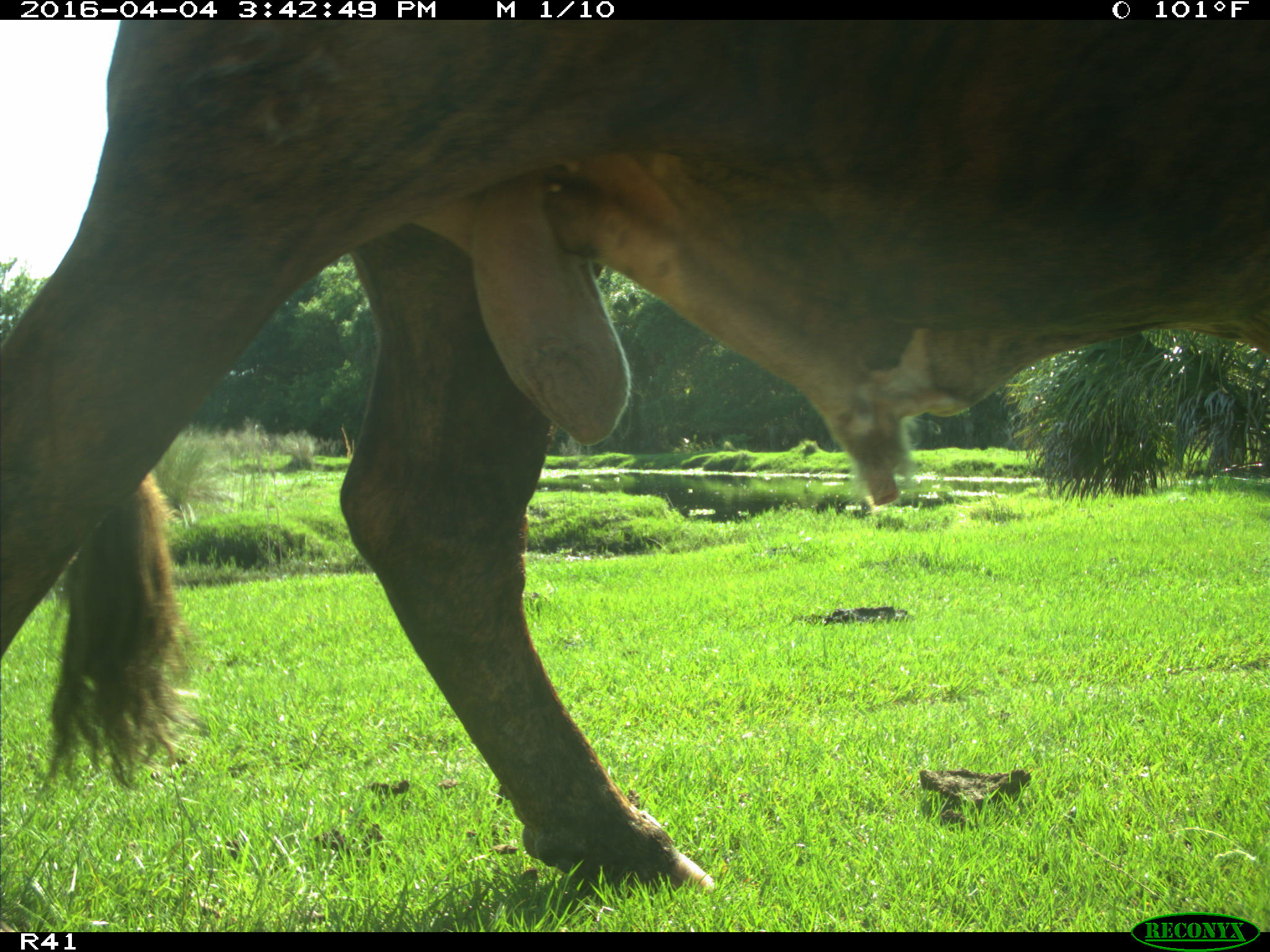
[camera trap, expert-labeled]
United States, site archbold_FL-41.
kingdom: Animalia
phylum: Chordata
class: Mammalia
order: Artiodactyla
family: Bovidae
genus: Bos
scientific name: Bos taurus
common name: domestic cow